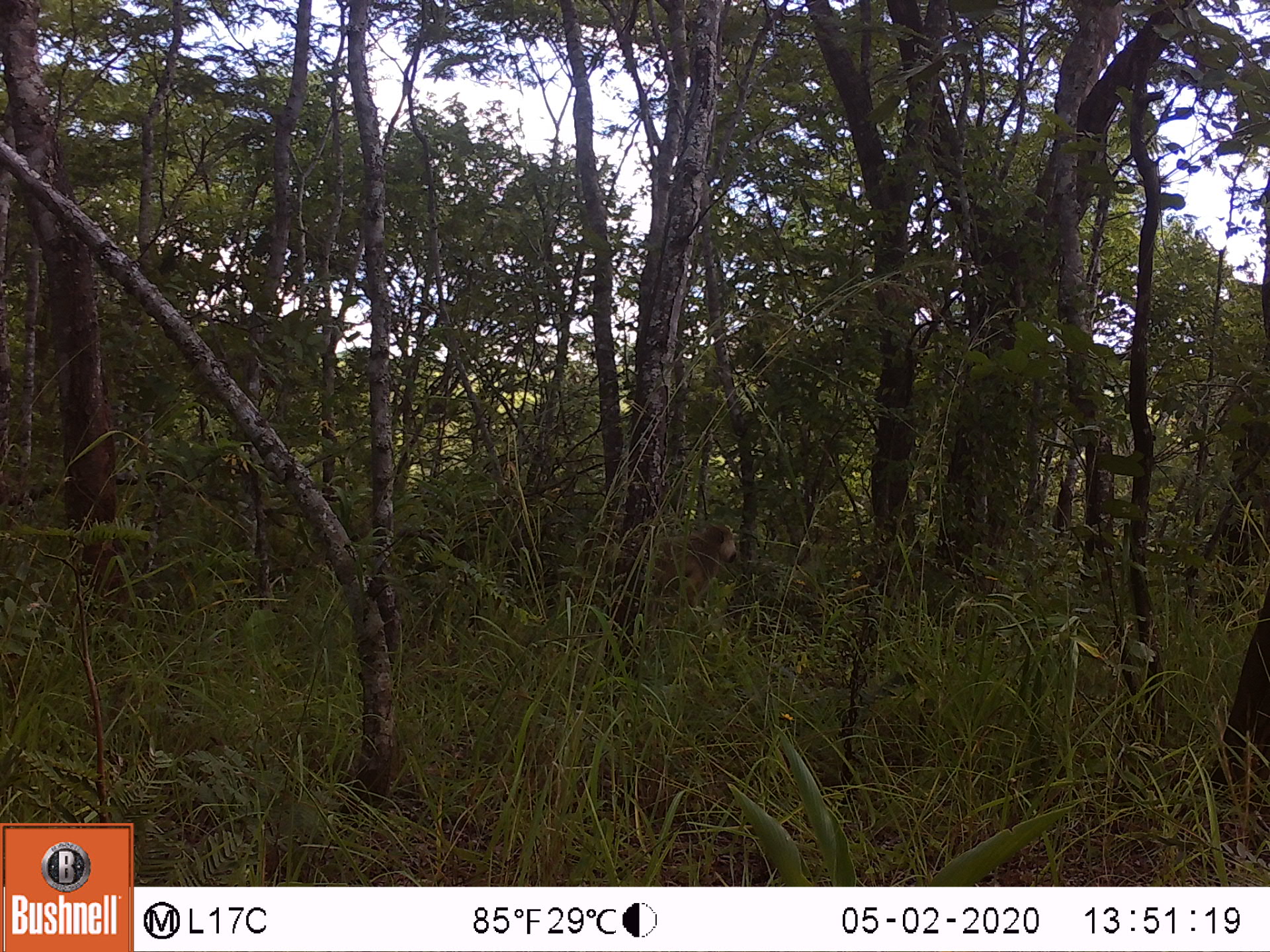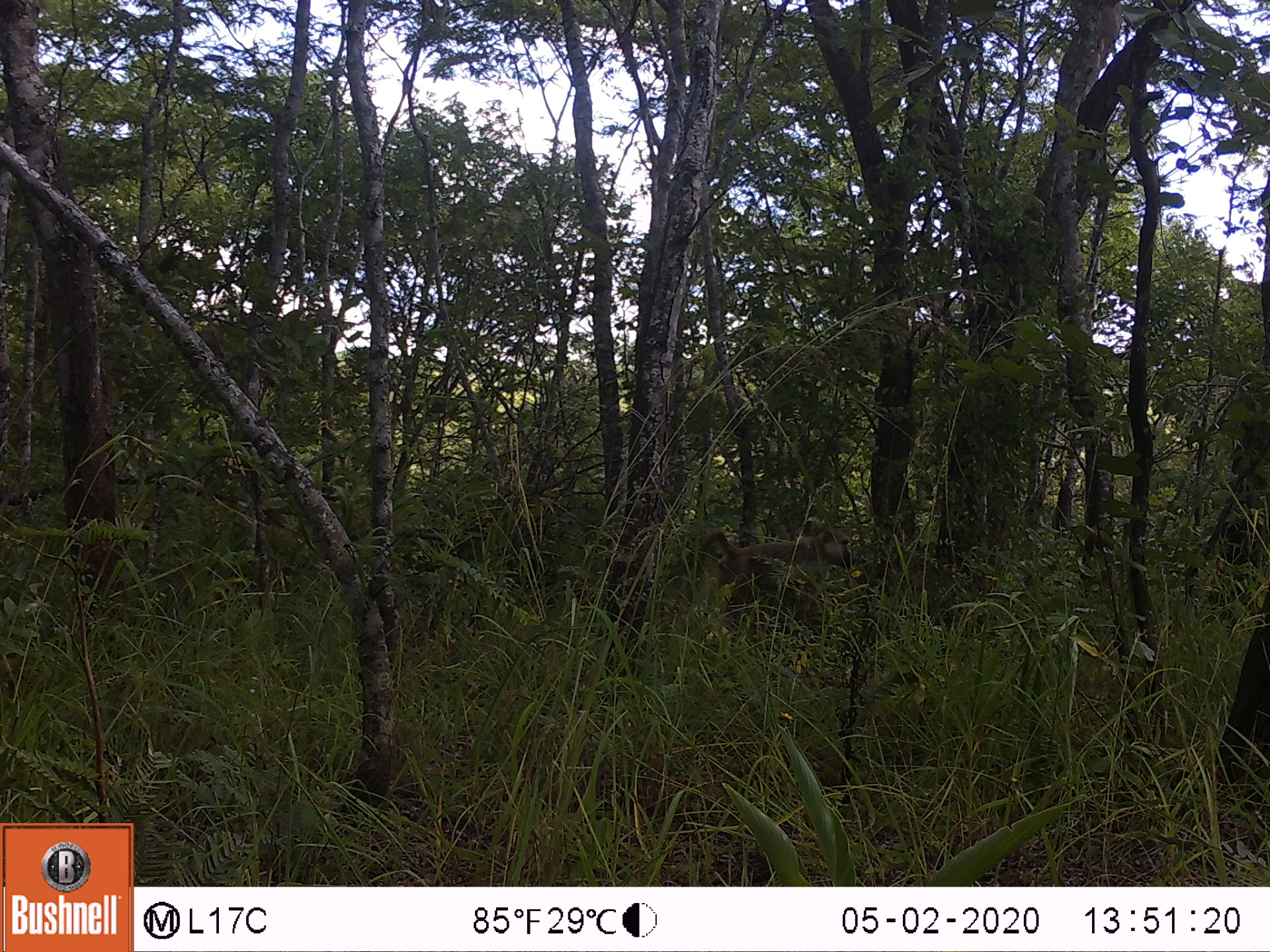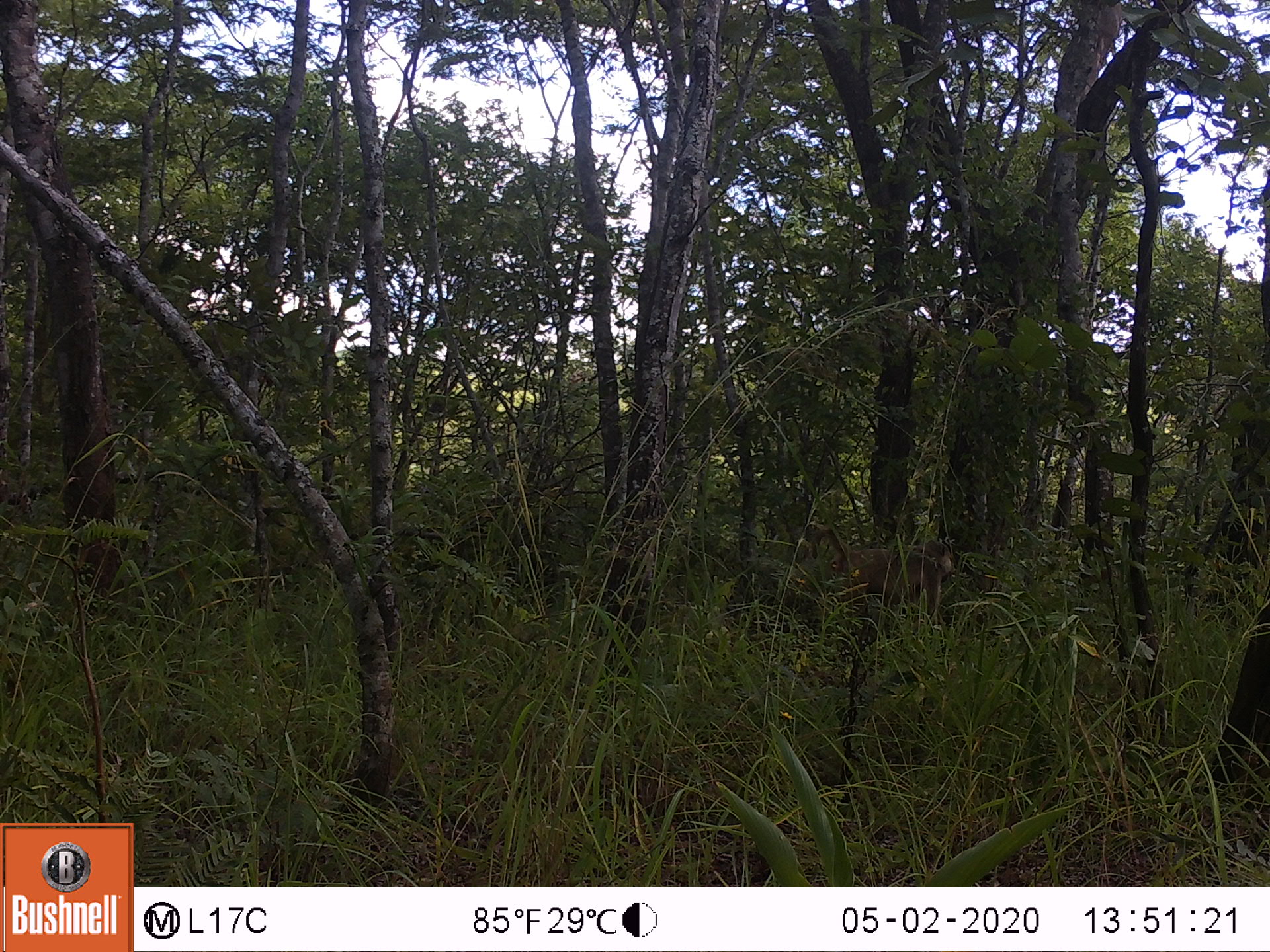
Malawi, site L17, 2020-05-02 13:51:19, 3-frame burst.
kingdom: Animalia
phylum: Chordata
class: Mammalia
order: Primates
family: Cercopithecidae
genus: Papio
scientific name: Papio cynocephalus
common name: yellow baboon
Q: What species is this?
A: Yellow baboon (Papio cynocephalus).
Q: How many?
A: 1.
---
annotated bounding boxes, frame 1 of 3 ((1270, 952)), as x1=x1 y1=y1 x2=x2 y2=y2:
yellow baboon: x1=573 y1=522 x2=741 y2=624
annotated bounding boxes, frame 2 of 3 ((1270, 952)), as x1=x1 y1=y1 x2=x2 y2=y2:
yellow baboon: x1=694 y1=520 x2=857 y2=633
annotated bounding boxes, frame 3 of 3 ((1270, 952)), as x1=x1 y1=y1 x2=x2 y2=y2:
yellow baboon: x1=804 y1=523 x2=956 y2=631